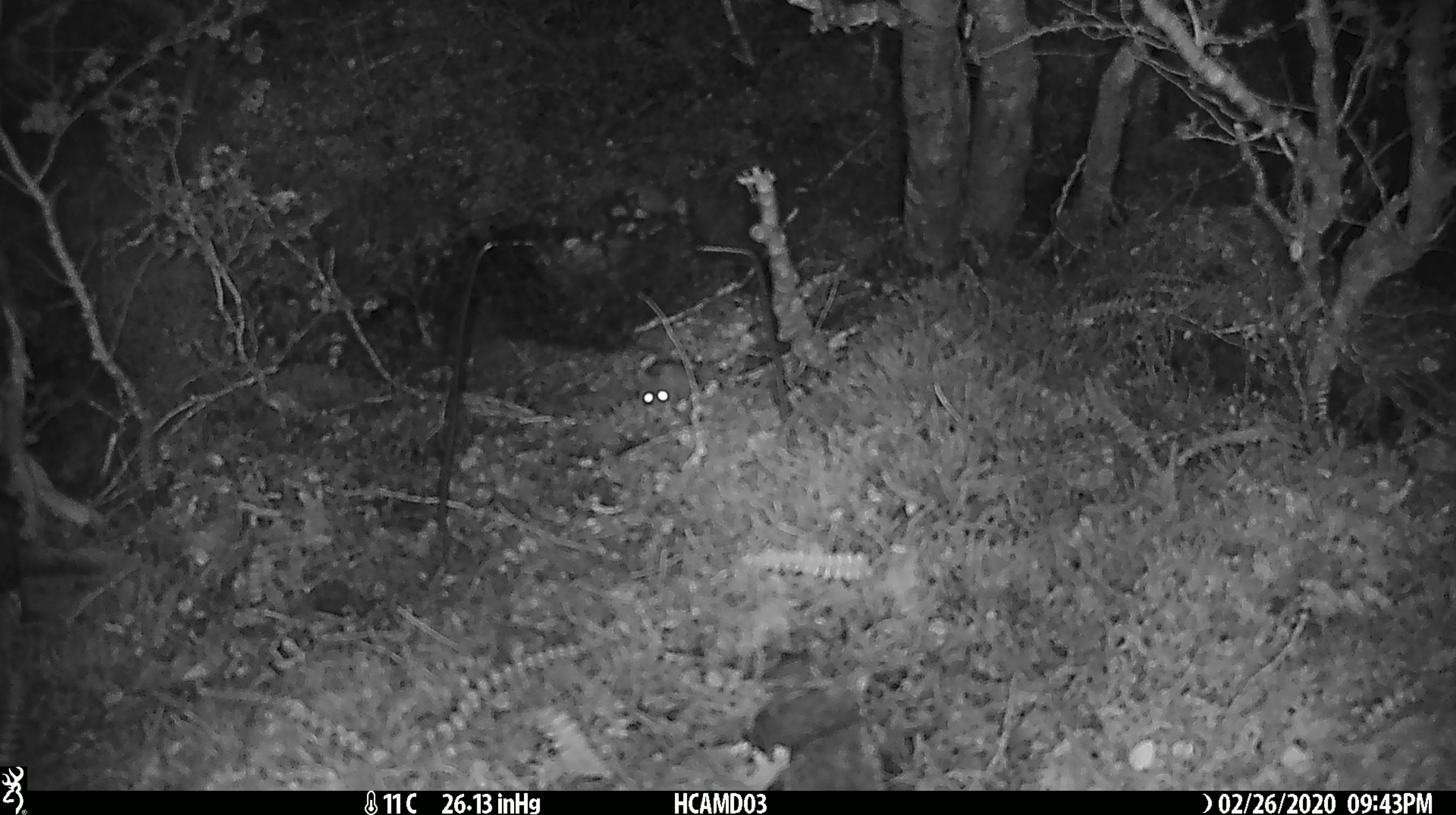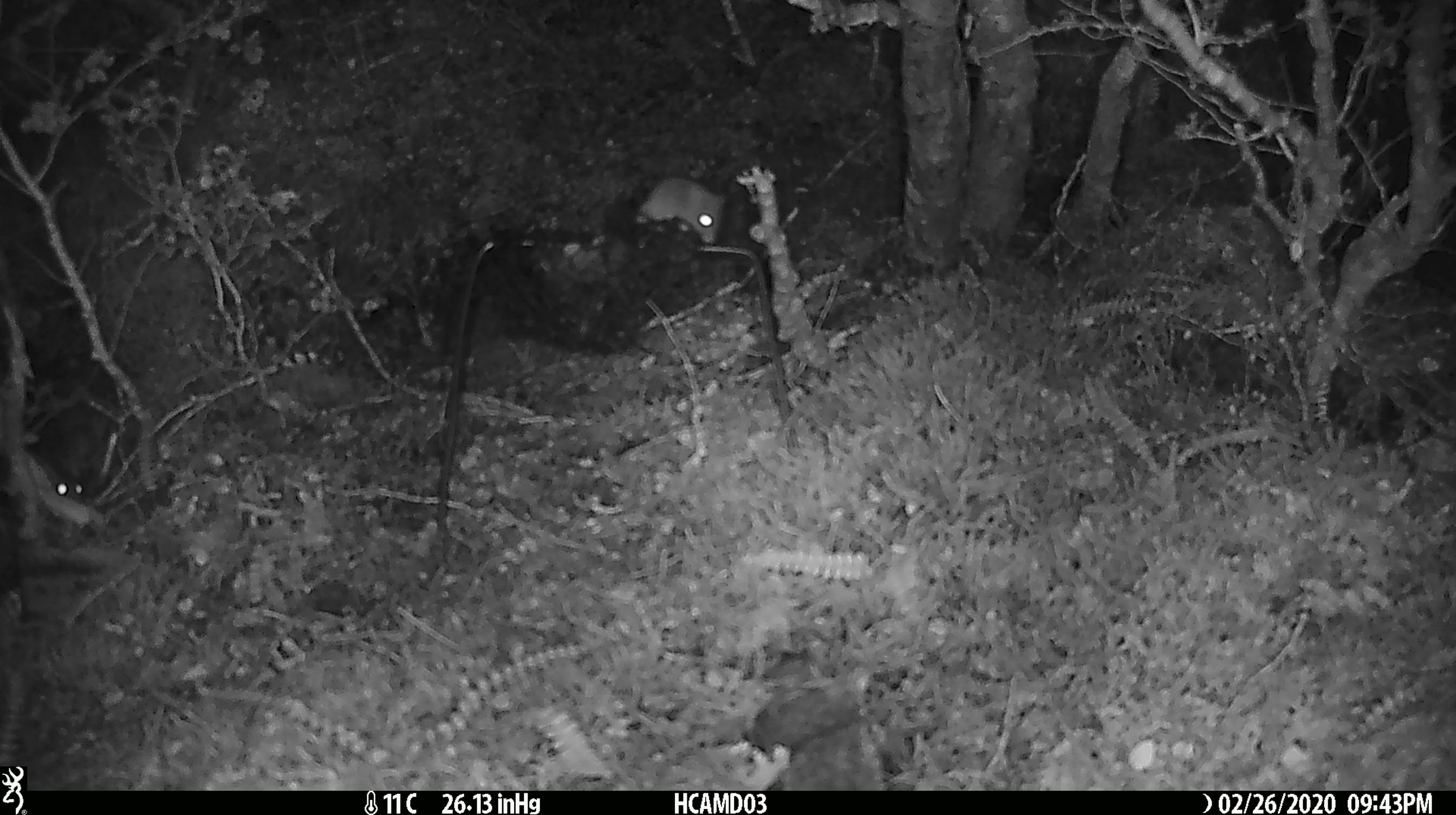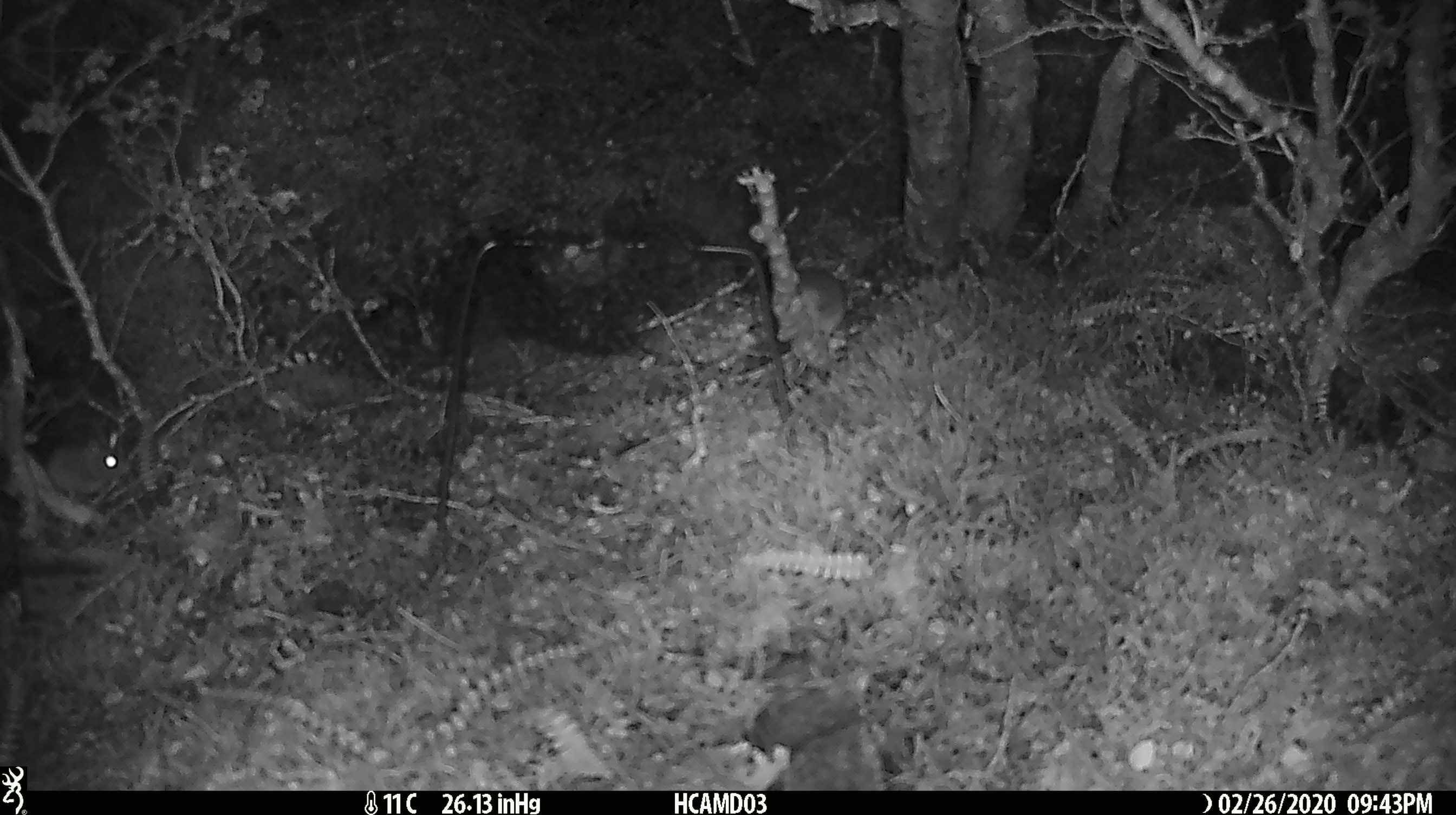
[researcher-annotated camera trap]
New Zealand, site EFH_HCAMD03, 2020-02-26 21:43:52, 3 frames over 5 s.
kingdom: Animalia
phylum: Chordata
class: Mammalia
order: Rodentia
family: Muridae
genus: Mus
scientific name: Mus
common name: mouse